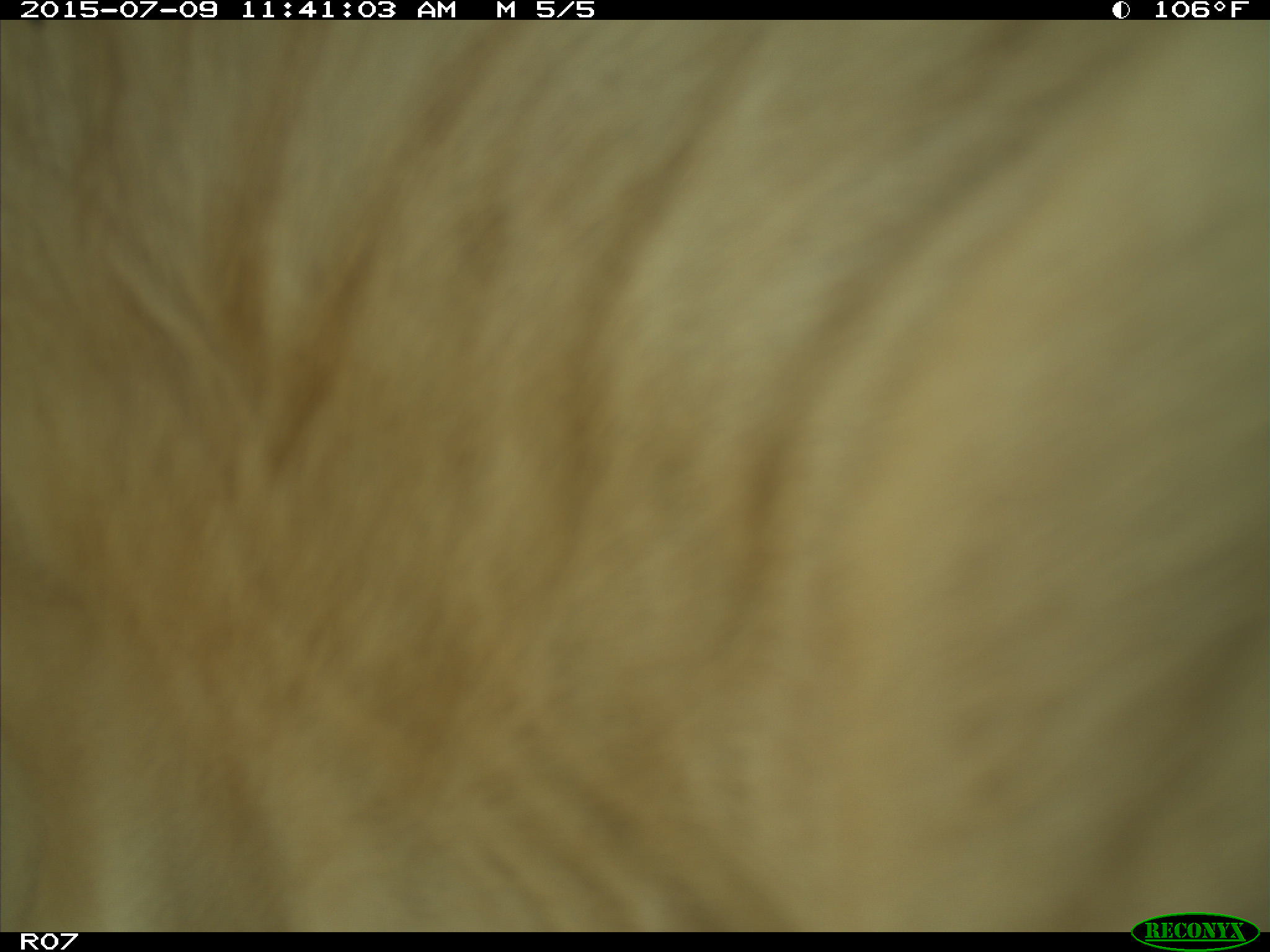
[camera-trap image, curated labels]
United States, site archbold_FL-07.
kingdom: Animalia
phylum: Chordata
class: Mammalia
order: Artiodactyla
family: Bovidae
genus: Bos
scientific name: Bos taurus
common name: domestic cow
Bos taurus (domestic cow).